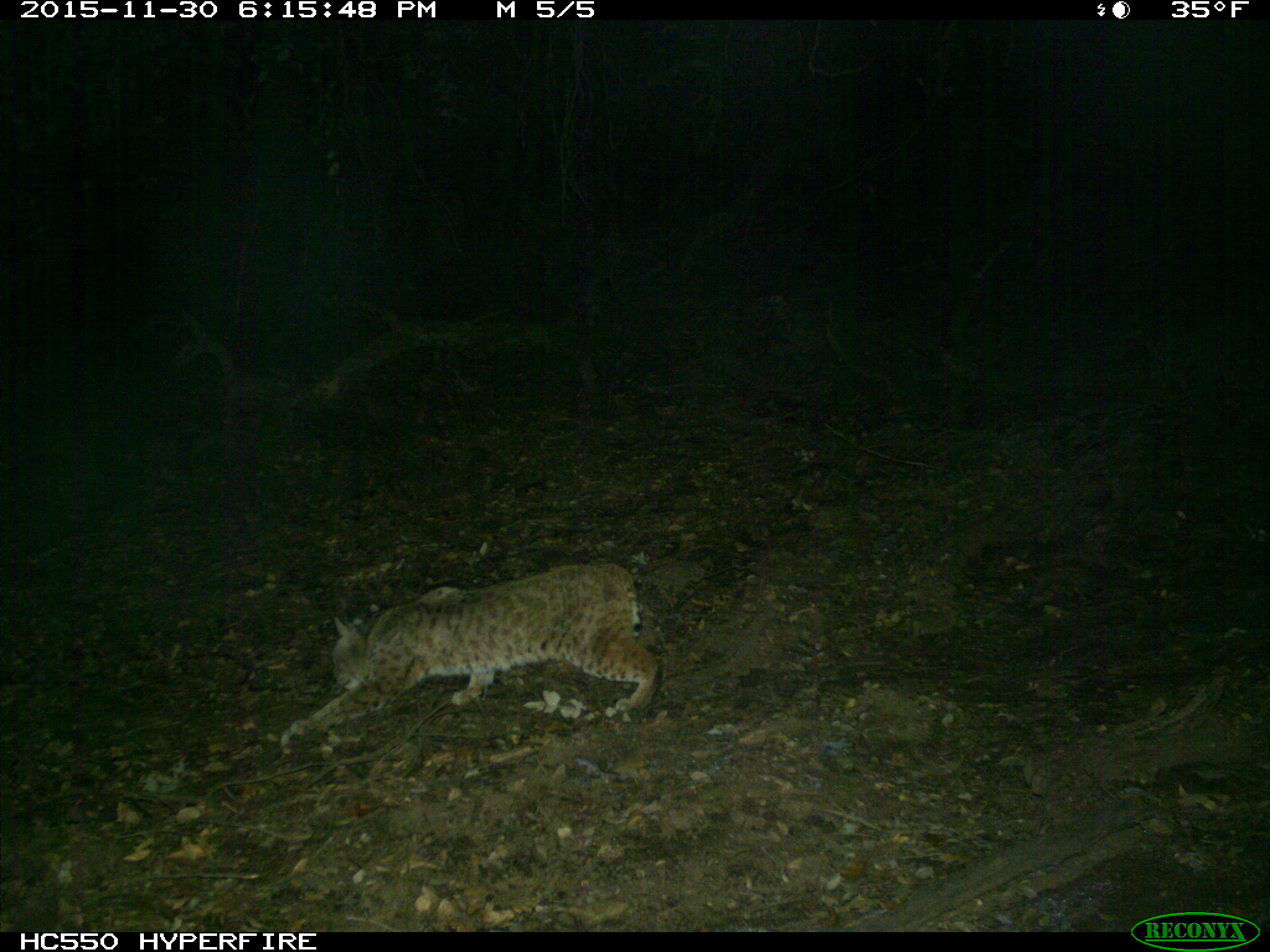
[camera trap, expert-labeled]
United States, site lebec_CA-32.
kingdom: Animalia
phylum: Chordata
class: Mammalia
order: Carnivora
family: Felidae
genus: Lynx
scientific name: Lynx rufus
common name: bobcat